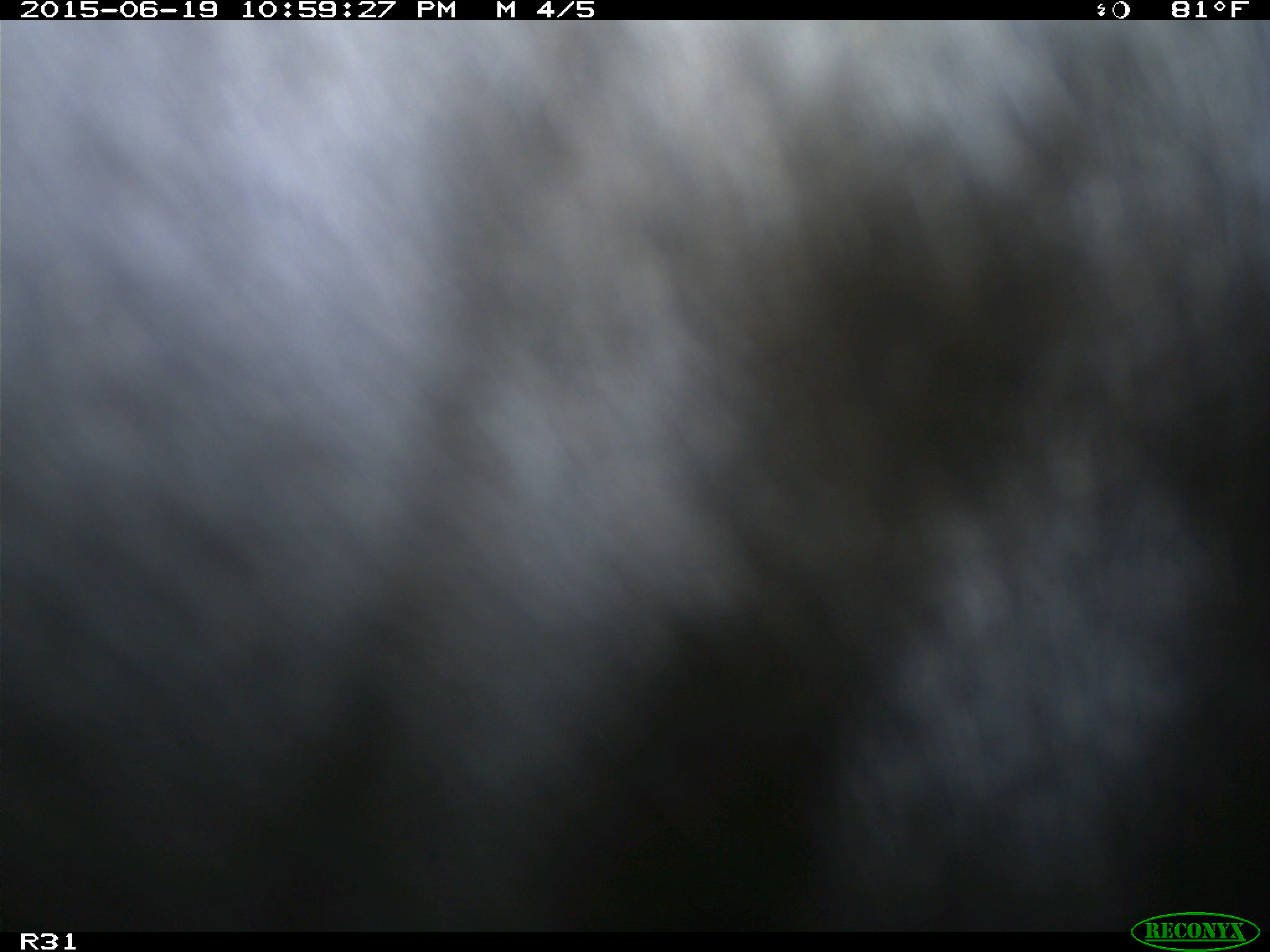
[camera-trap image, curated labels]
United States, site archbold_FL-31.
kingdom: Animalia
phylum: Chordata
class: Mammalia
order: Artiodactyla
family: Bovidae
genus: Bos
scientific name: Bos taurus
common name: domestic cow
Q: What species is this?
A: Bos taurus (domestic cow).